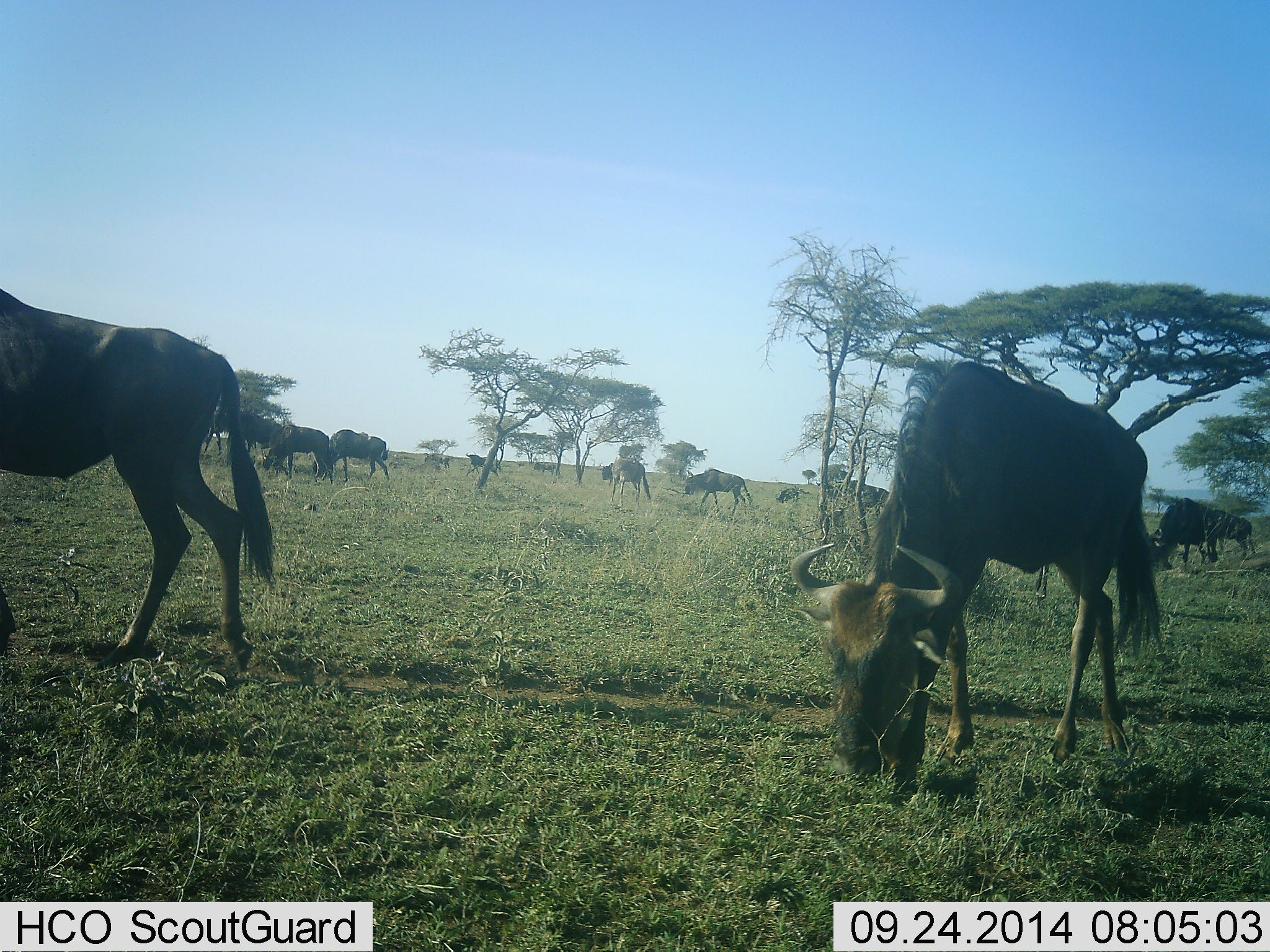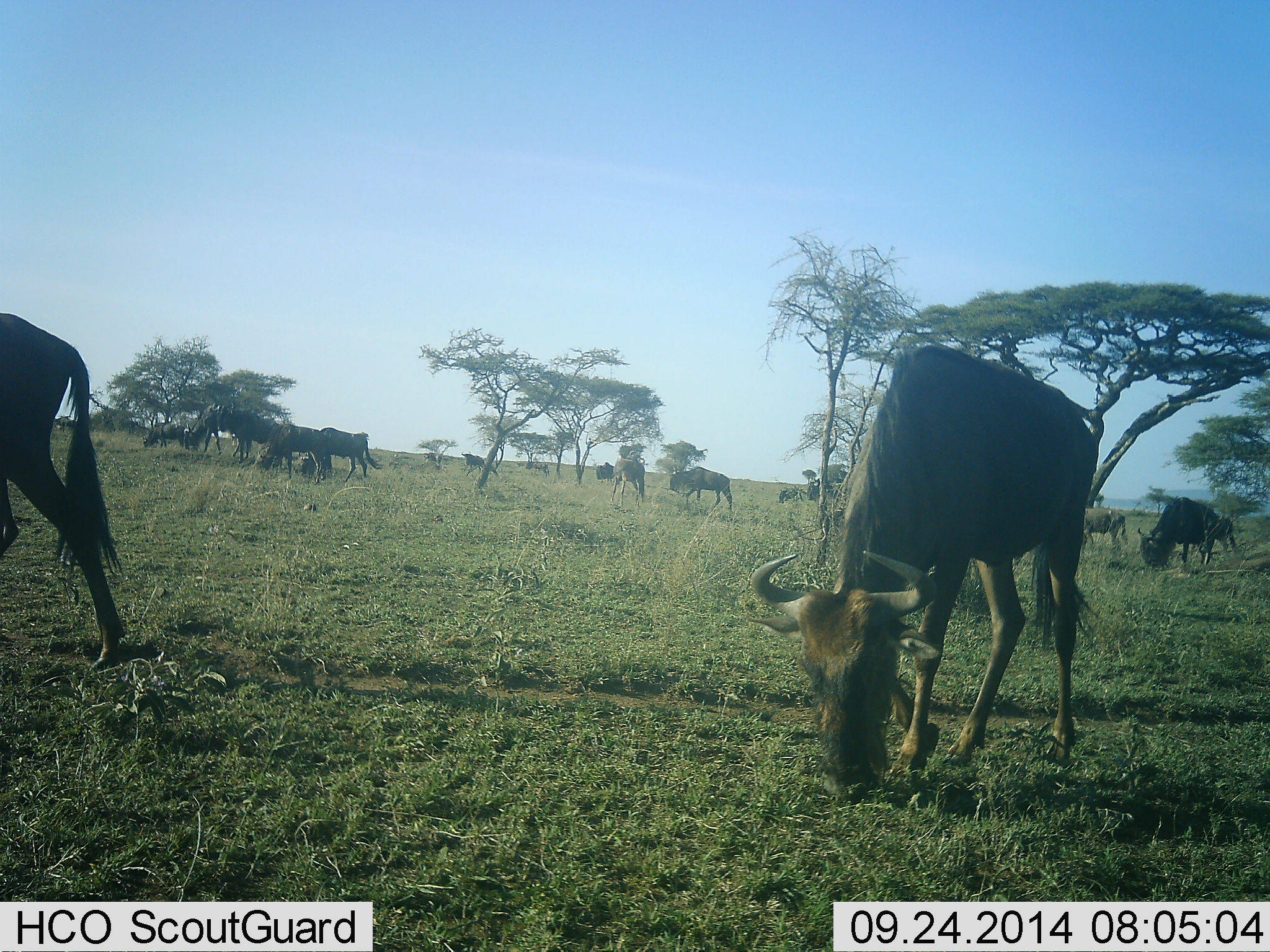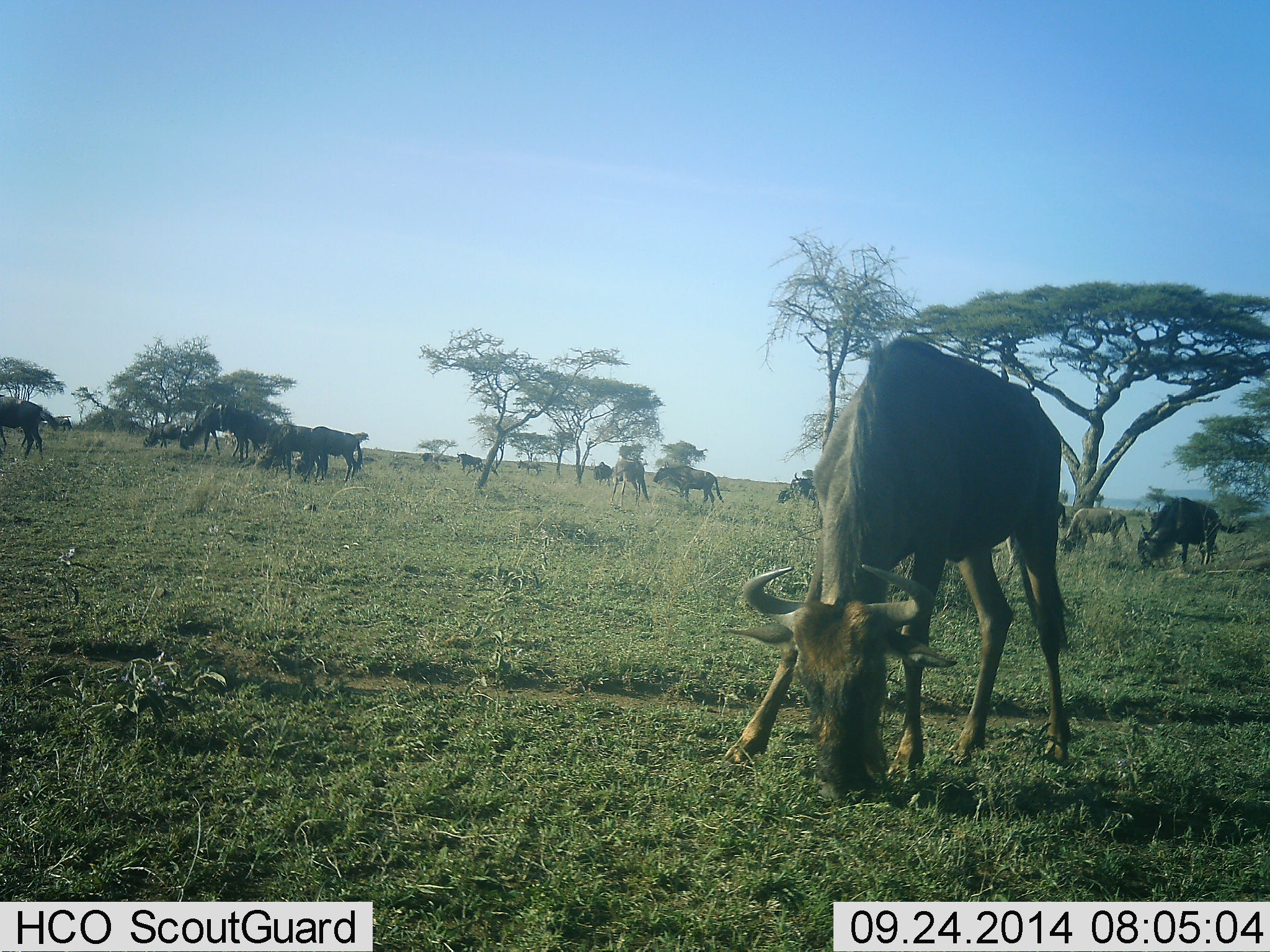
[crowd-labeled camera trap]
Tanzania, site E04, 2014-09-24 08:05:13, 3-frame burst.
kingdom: Animalia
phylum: Chordata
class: Mammalia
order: Artiodactyla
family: Bovidae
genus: Connochaetes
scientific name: Connochaetes taurinus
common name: blue wildebeest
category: wildebeest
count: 11-50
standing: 30%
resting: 0%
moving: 80%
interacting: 0%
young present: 0%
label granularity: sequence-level